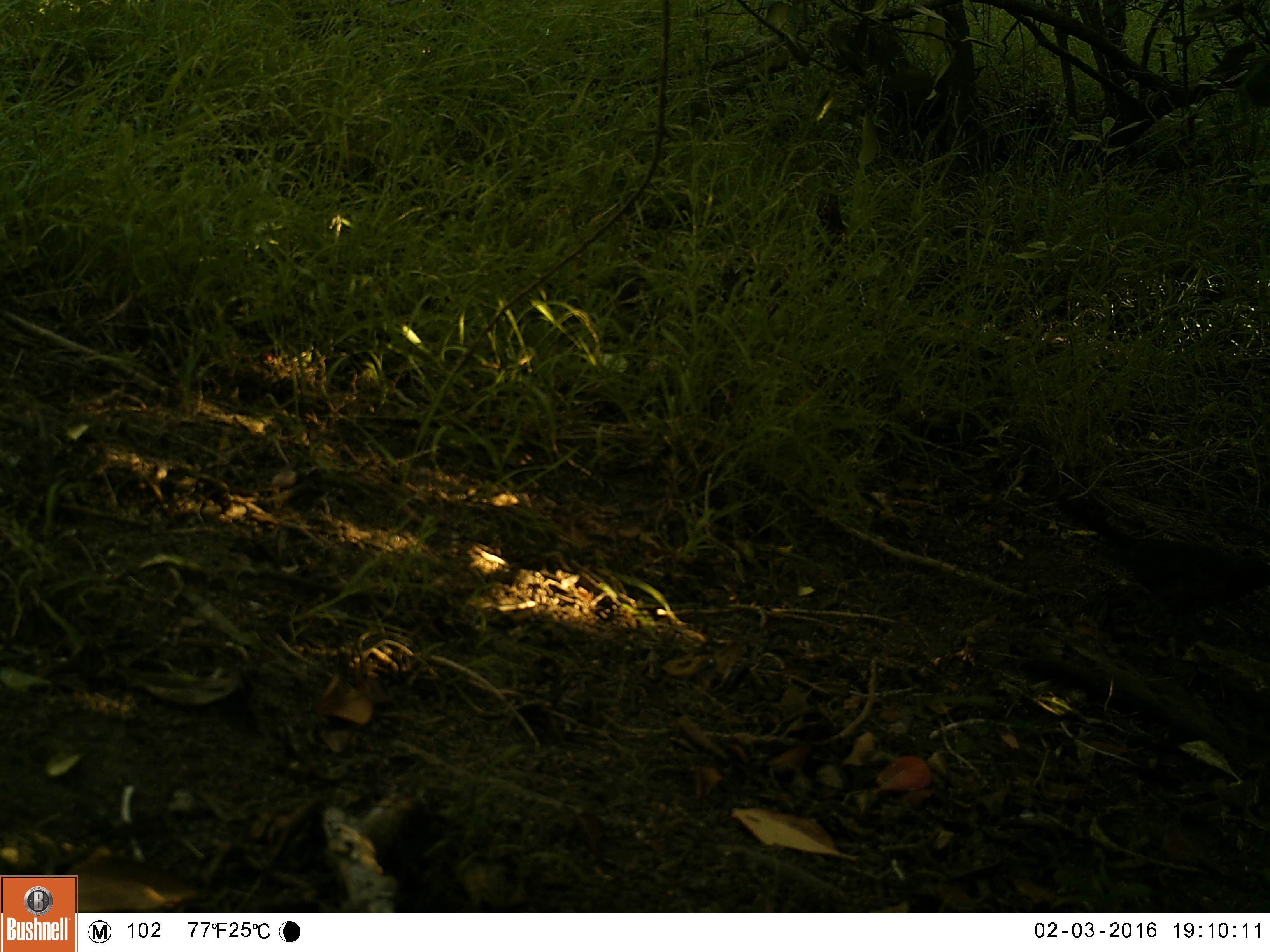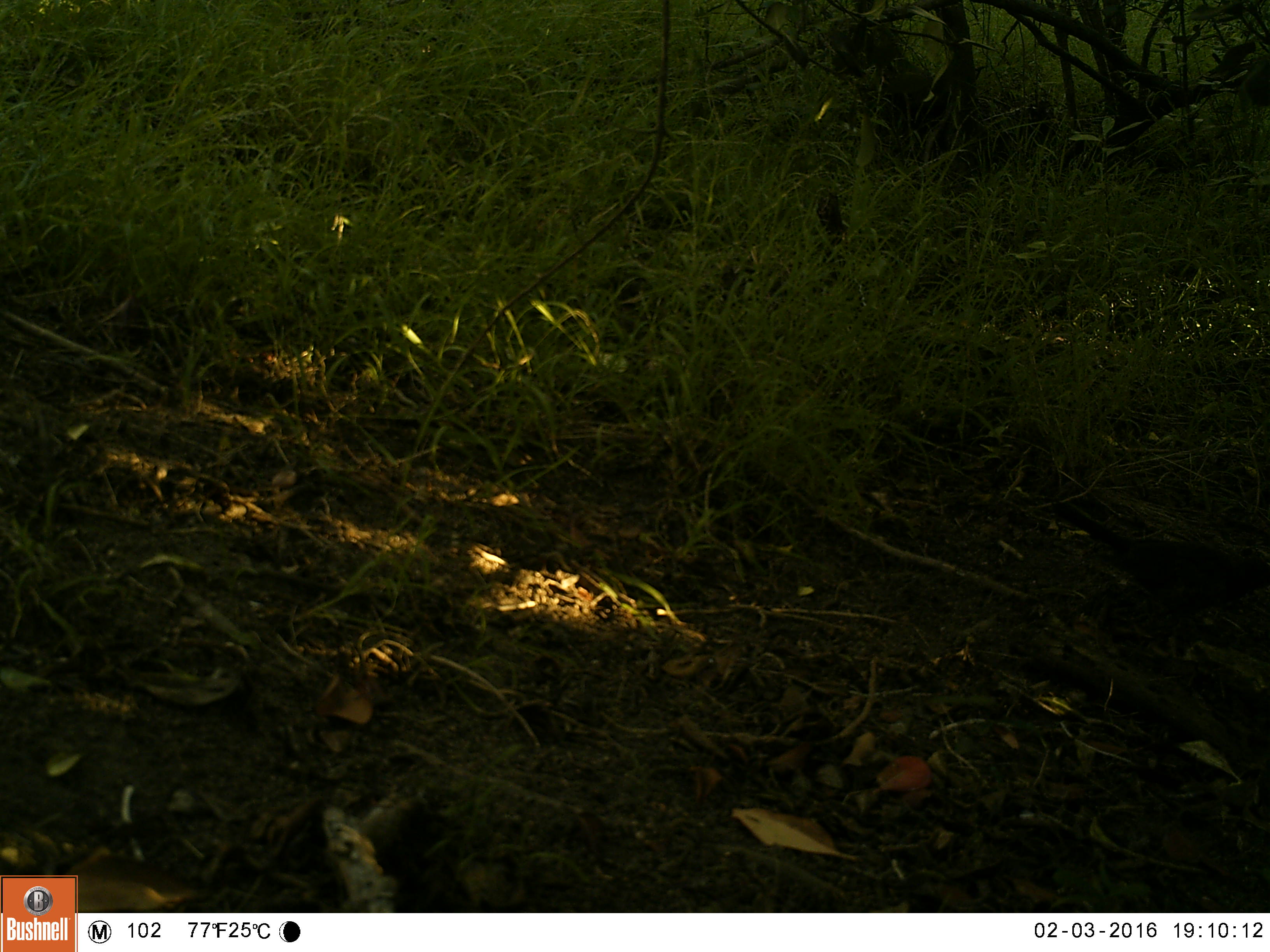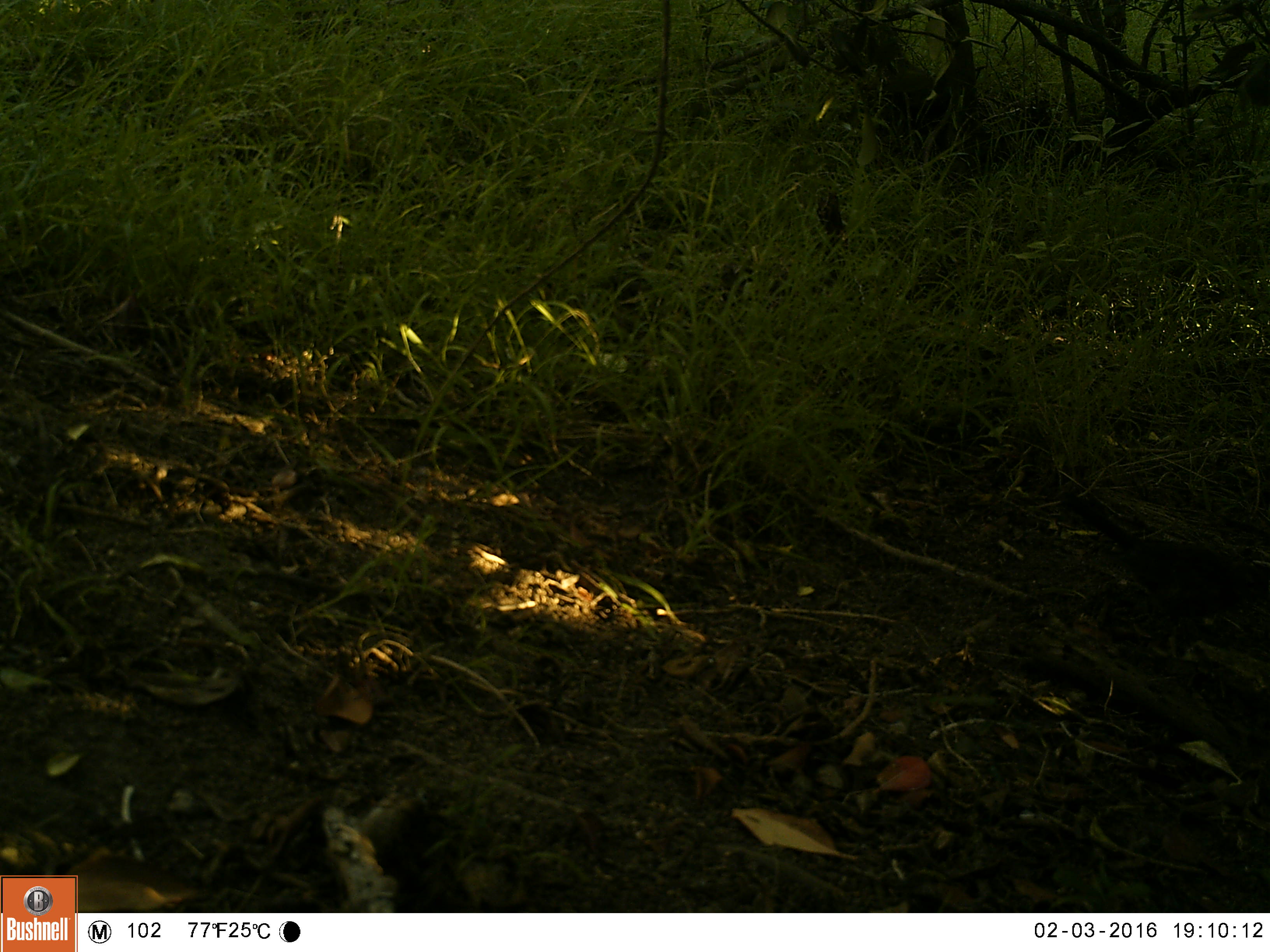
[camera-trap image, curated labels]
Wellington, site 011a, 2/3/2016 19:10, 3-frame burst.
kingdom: Animalia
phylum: Chordata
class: Aves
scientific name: Aves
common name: bird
Bird (Aves).